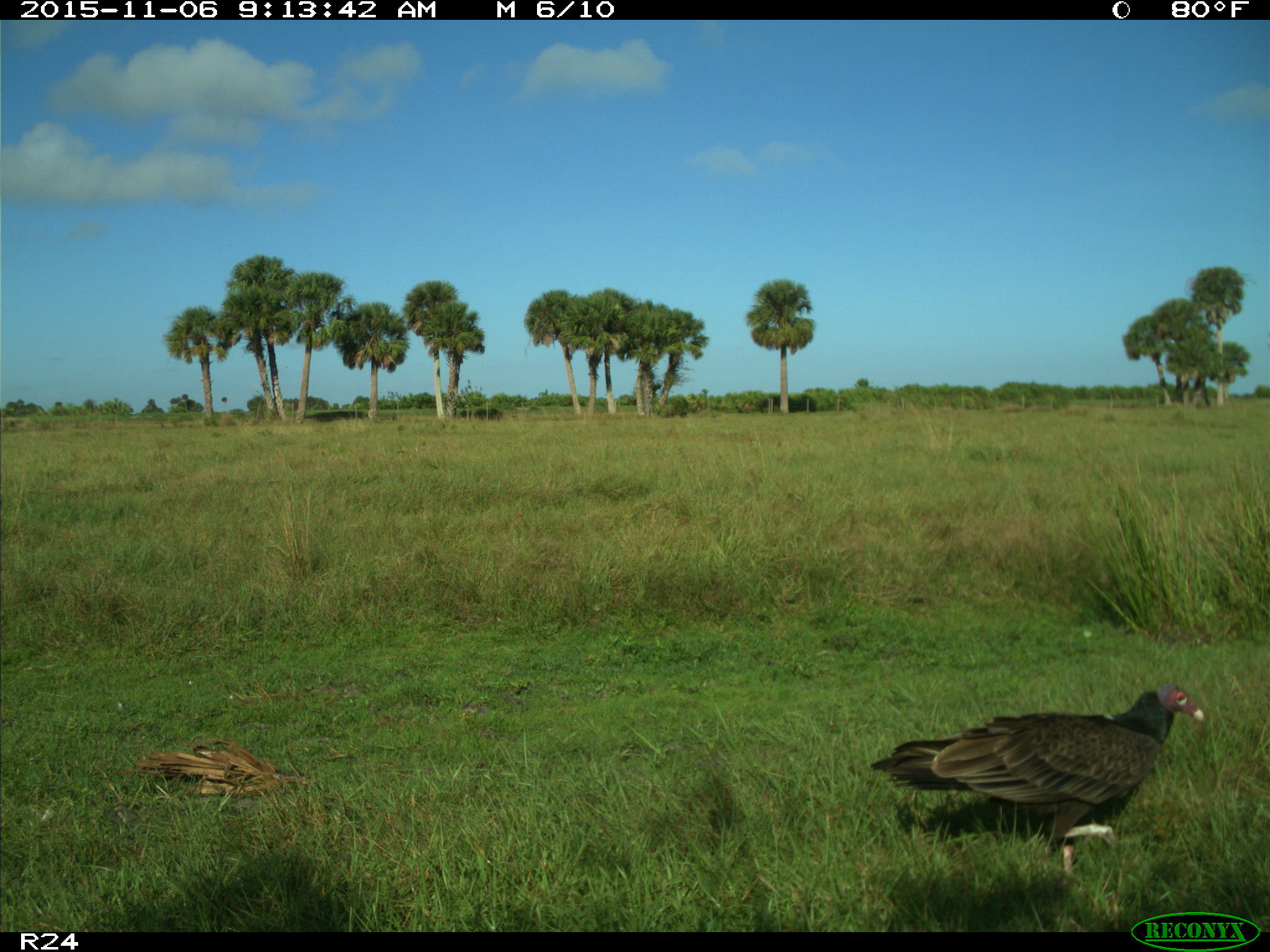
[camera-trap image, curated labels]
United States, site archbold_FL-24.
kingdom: Animalia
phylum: Chordata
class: Aves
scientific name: Aves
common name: birds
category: unidentified bird